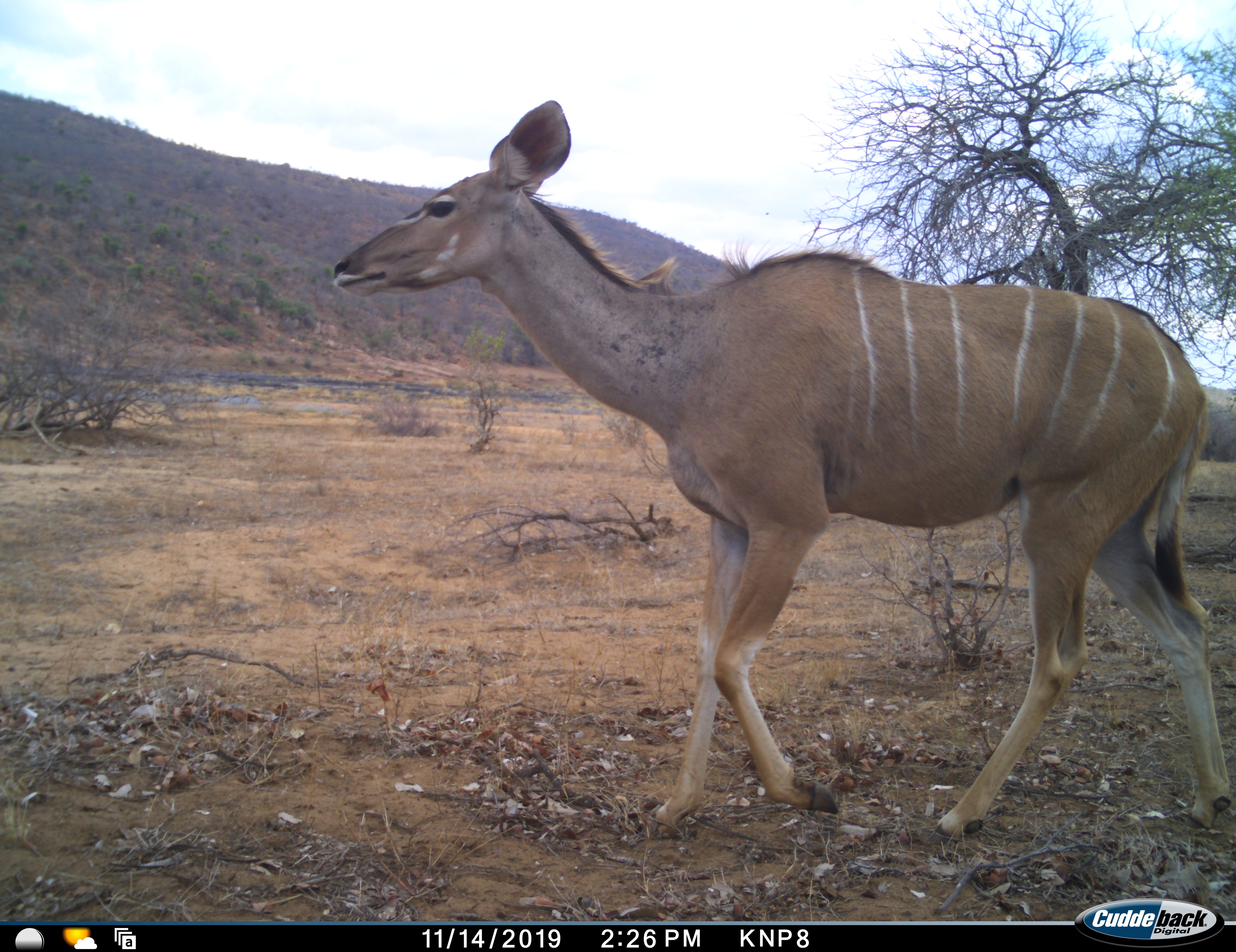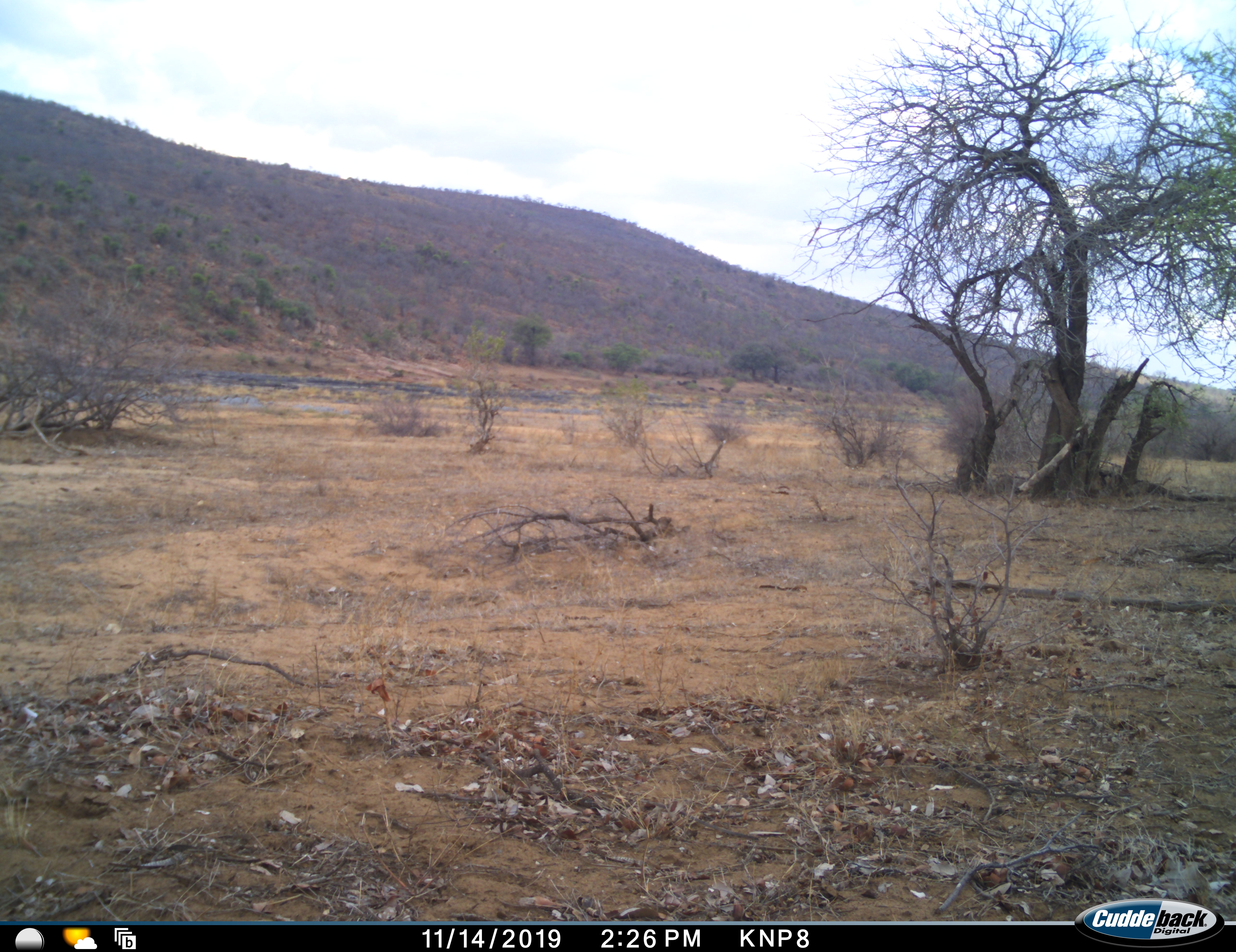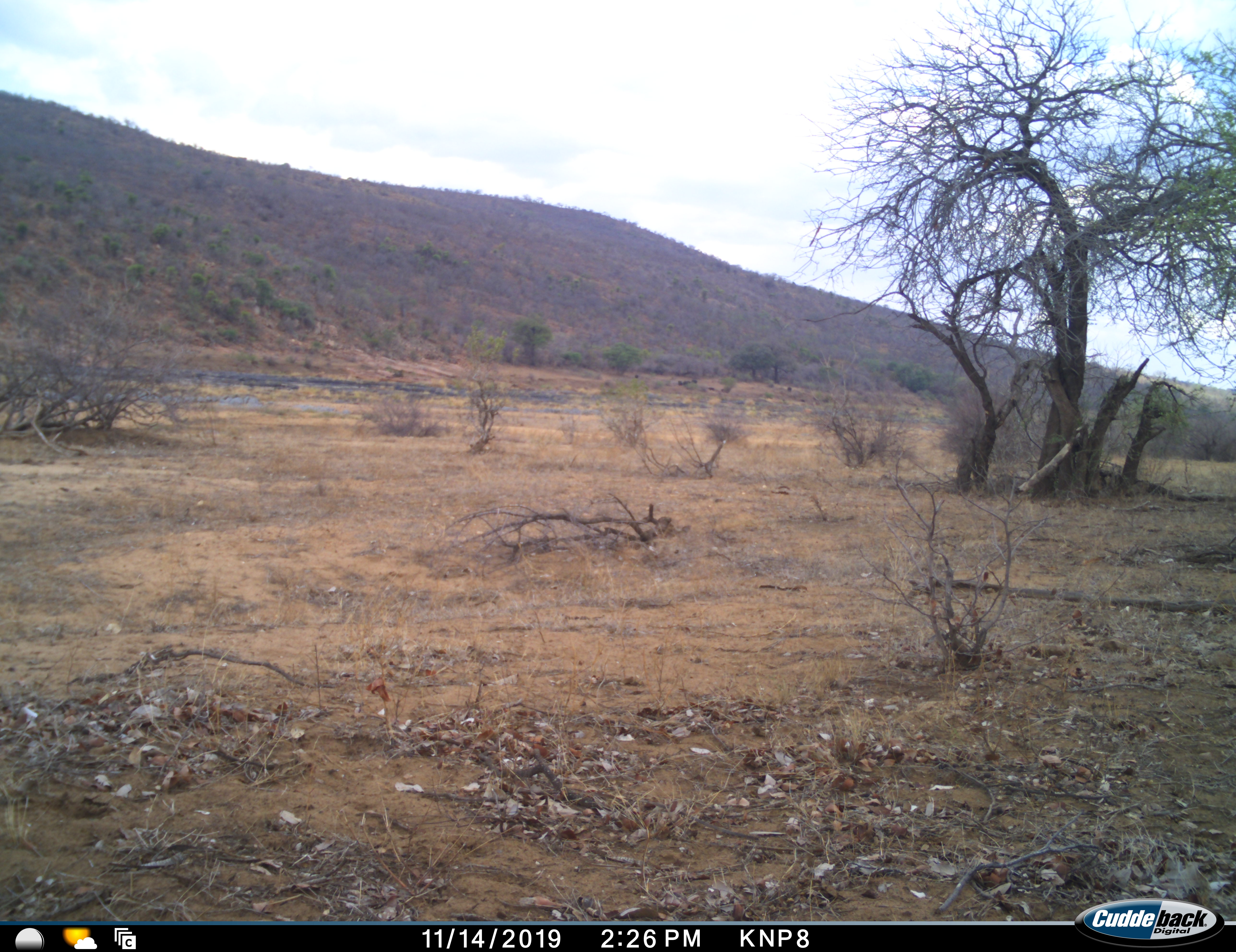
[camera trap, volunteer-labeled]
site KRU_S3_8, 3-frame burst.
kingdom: Animalia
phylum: Chordata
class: Mammalia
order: Artiodactyla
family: Bovidae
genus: Tragelaphus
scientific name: Tragelaphus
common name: kudu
Kudu (Tragelaphus), count 1. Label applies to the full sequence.